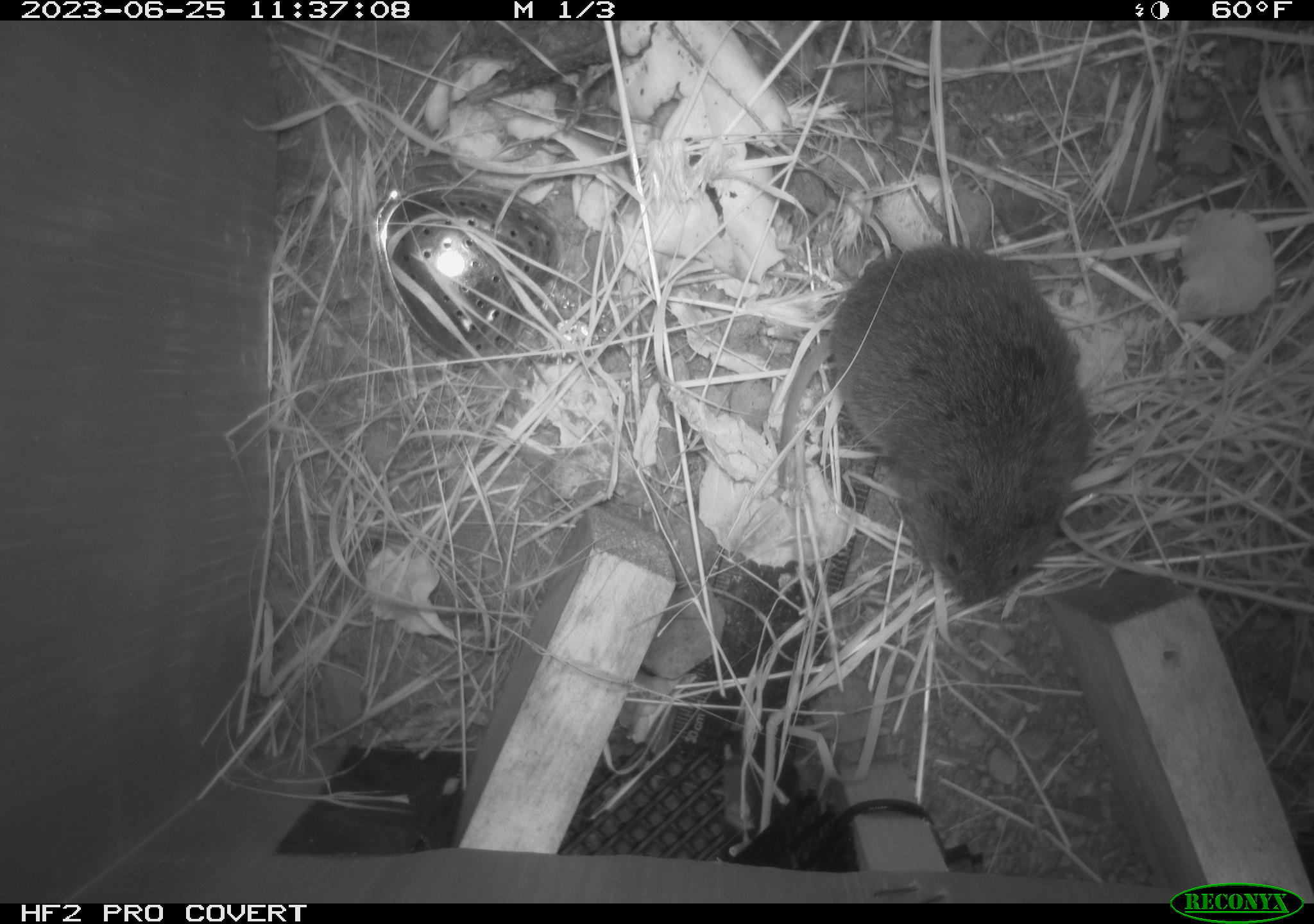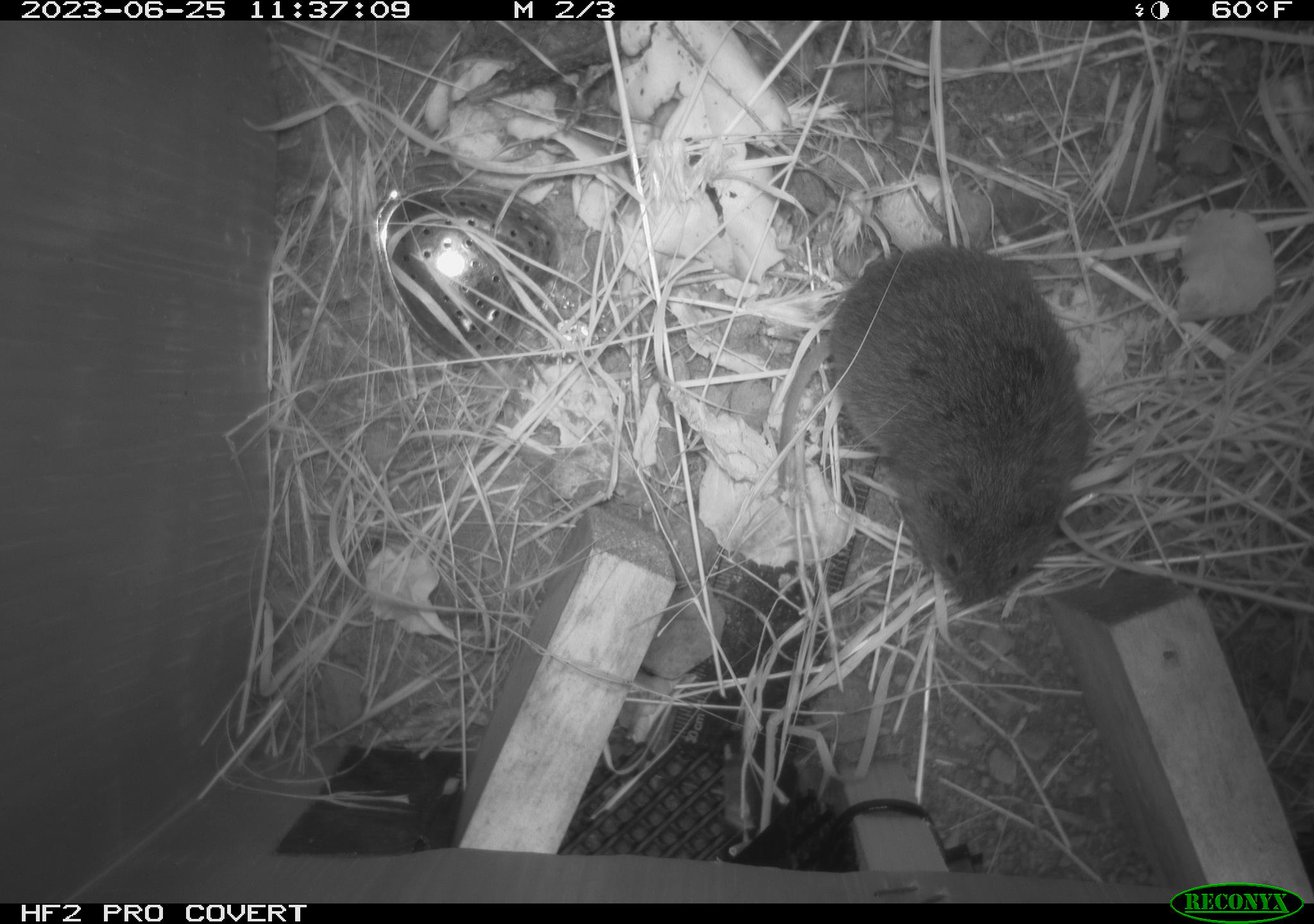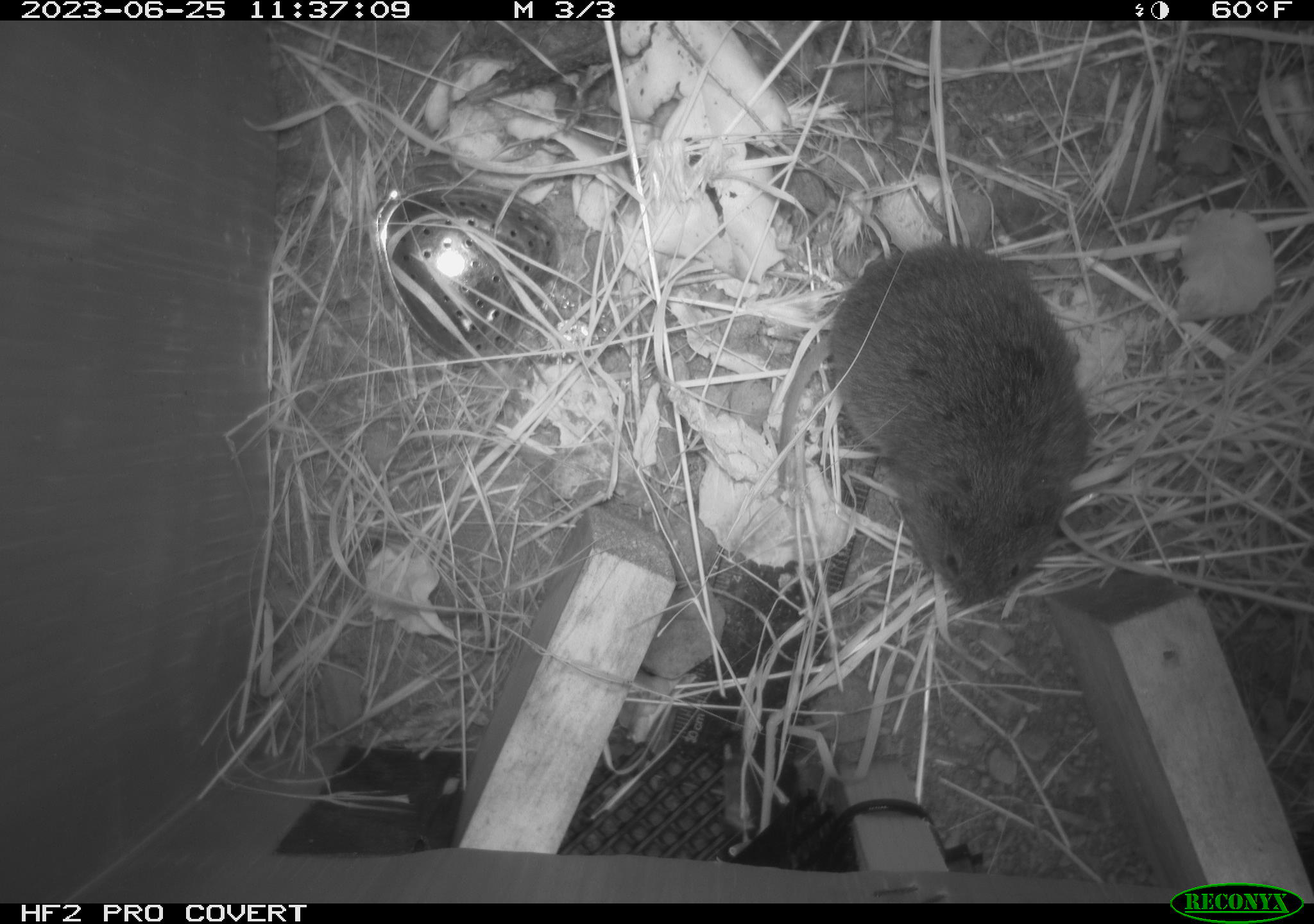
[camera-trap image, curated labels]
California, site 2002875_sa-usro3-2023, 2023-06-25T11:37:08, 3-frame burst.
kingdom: Animalia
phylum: Chordata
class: Mammalia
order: Rodentia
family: Cricetidae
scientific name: Arvicolinae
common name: voles, lemmings, and muskrats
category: arvicolinae subfamily